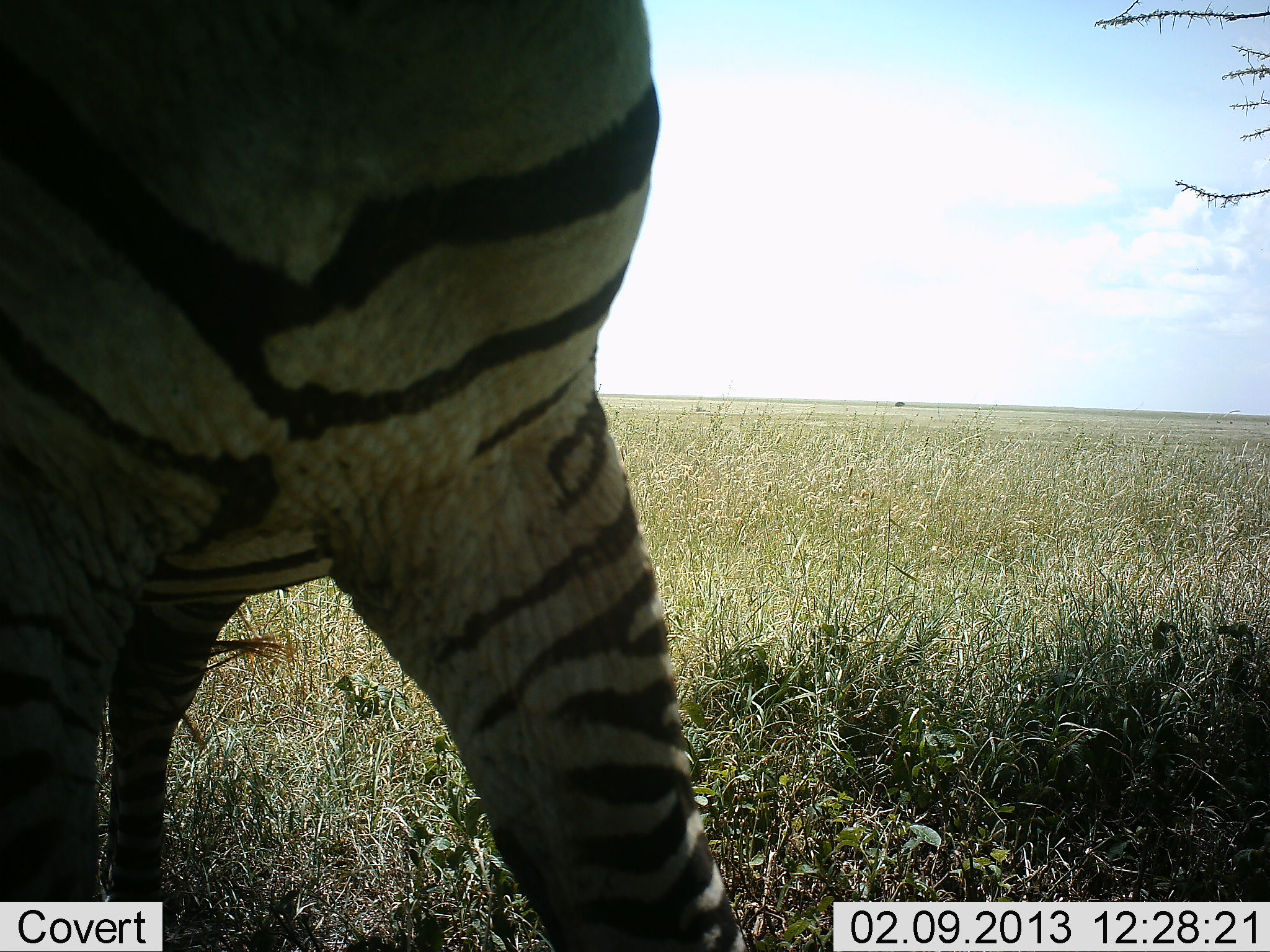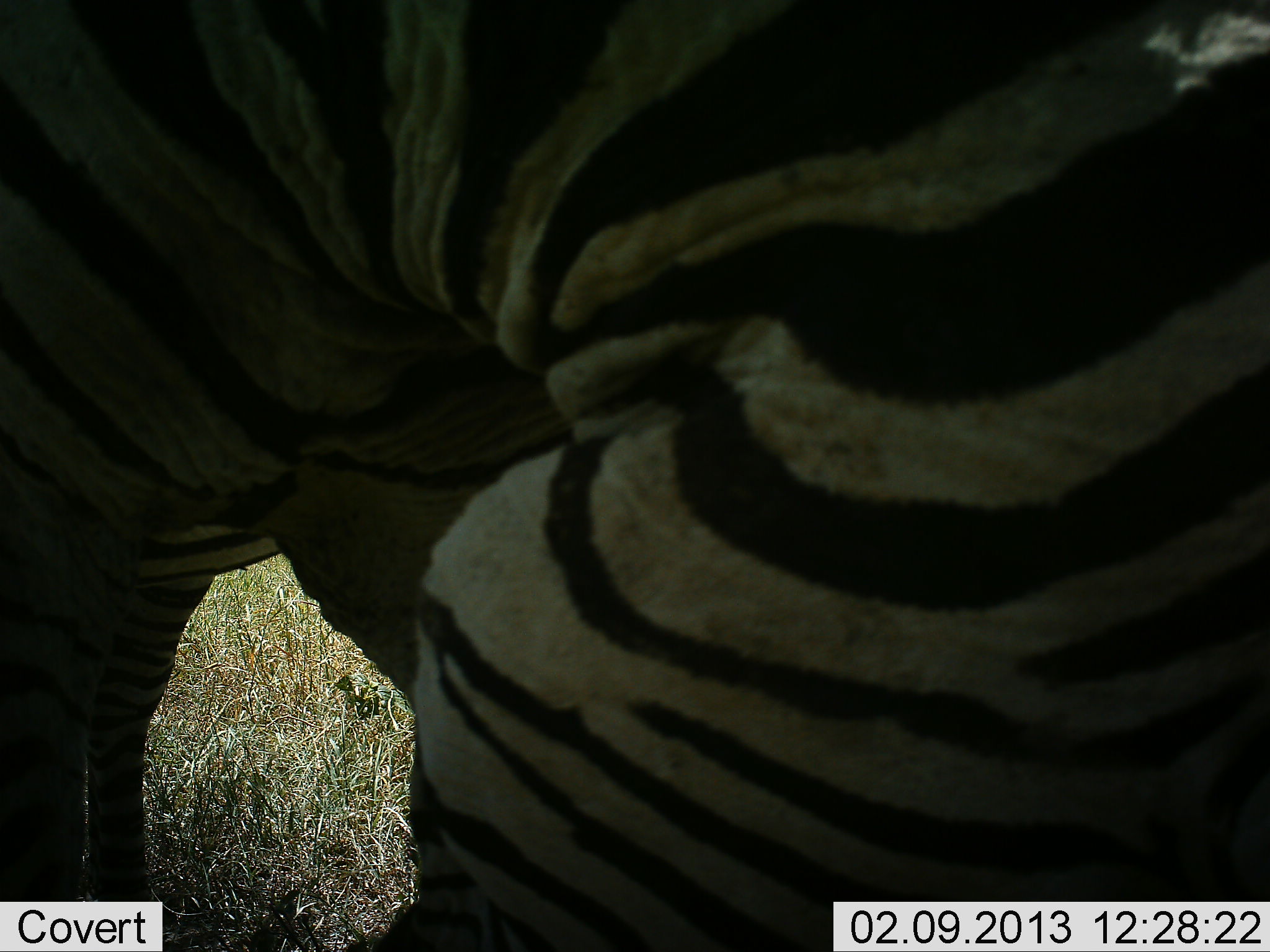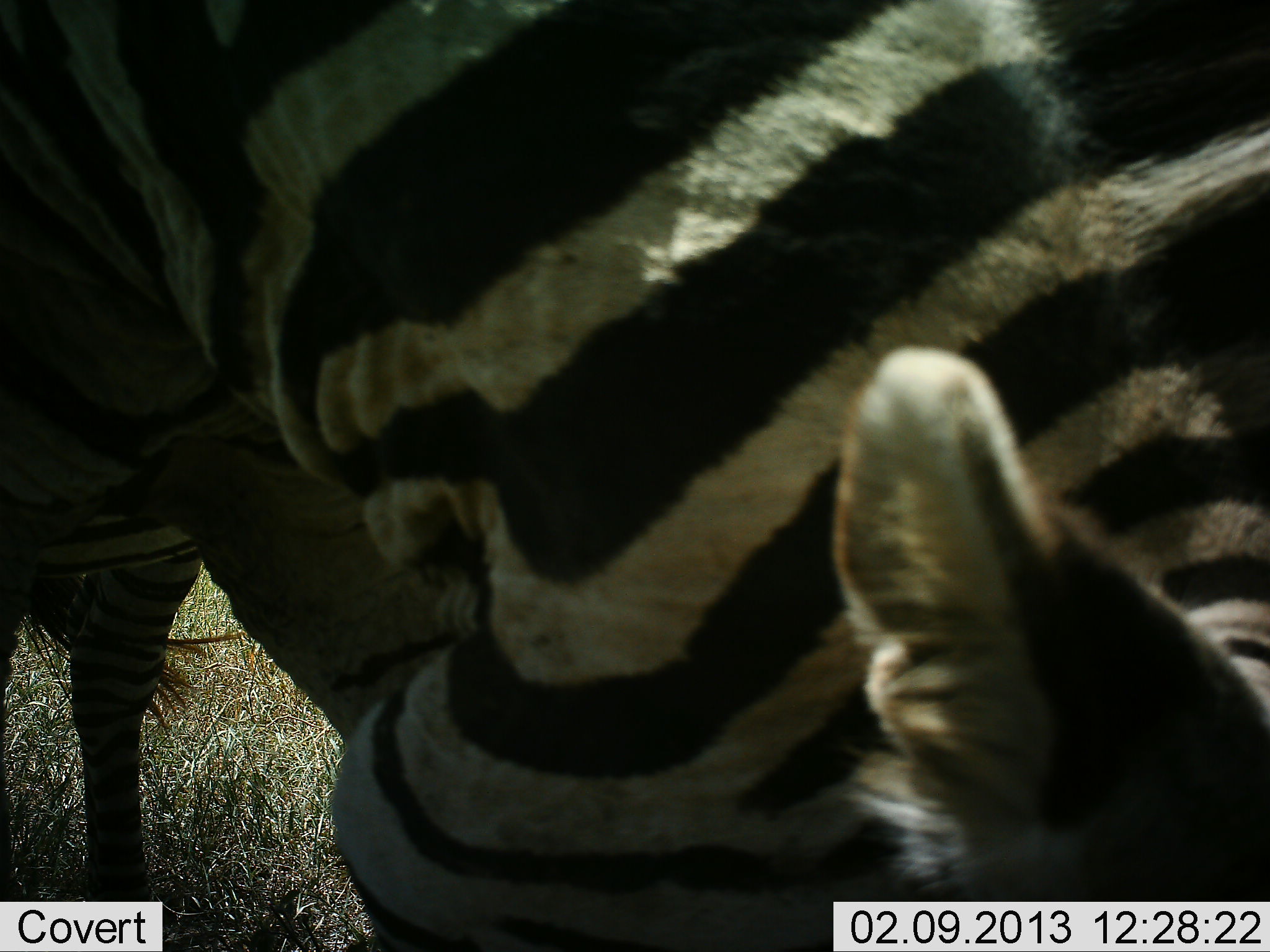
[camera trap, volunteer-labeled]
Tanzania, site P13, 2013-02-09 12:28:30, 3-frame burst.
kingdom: Animalia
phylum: Chordata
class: Mammalia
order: Perissodactyla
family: Equidae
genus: Equus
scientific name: Equus quagga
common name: plains zebra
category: zebra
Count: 1.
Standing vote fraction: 88%.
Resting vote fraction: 0%.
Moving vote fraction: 12%.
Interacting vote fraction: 0%.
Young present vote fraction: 0%.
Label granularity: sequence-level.